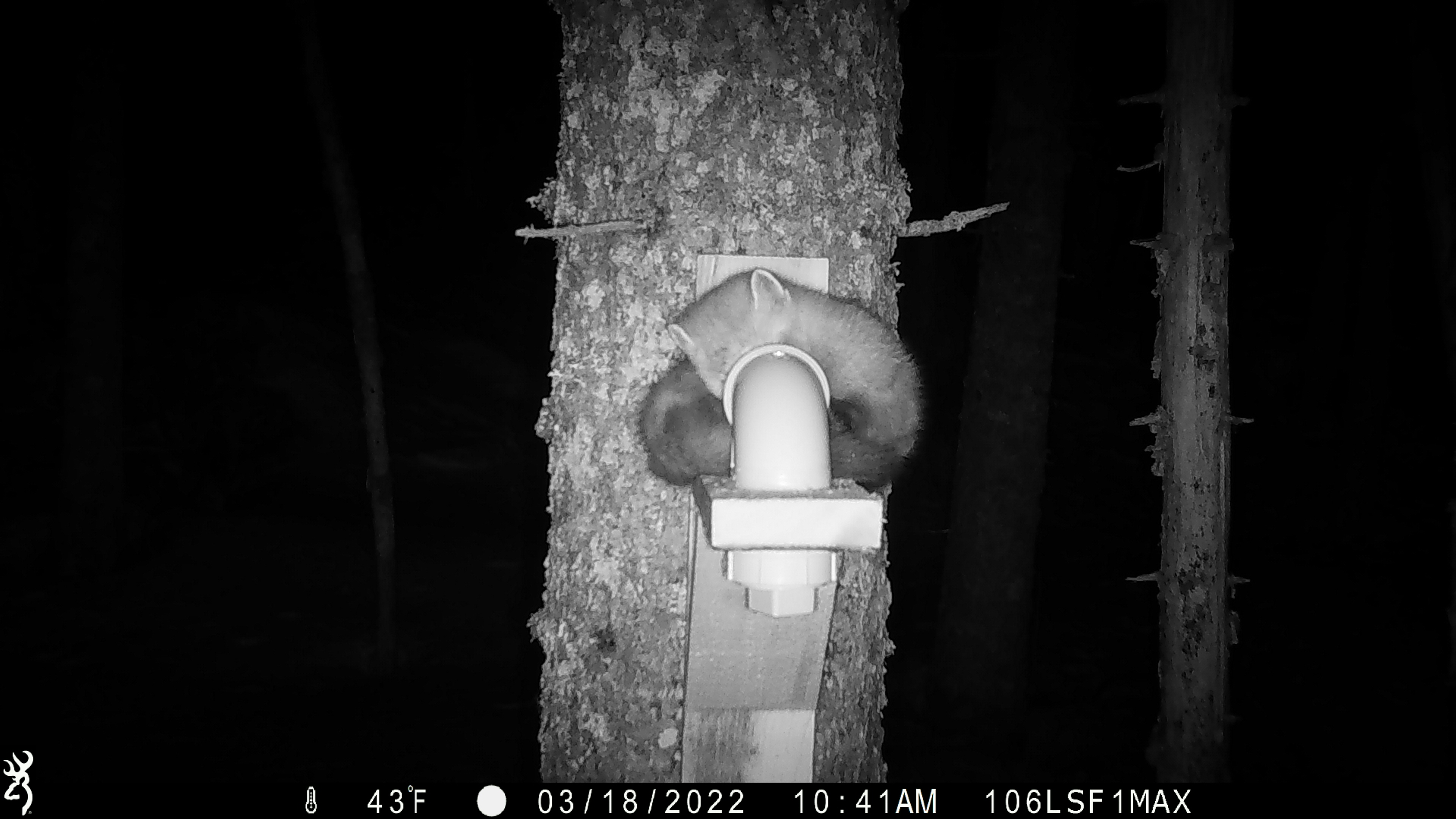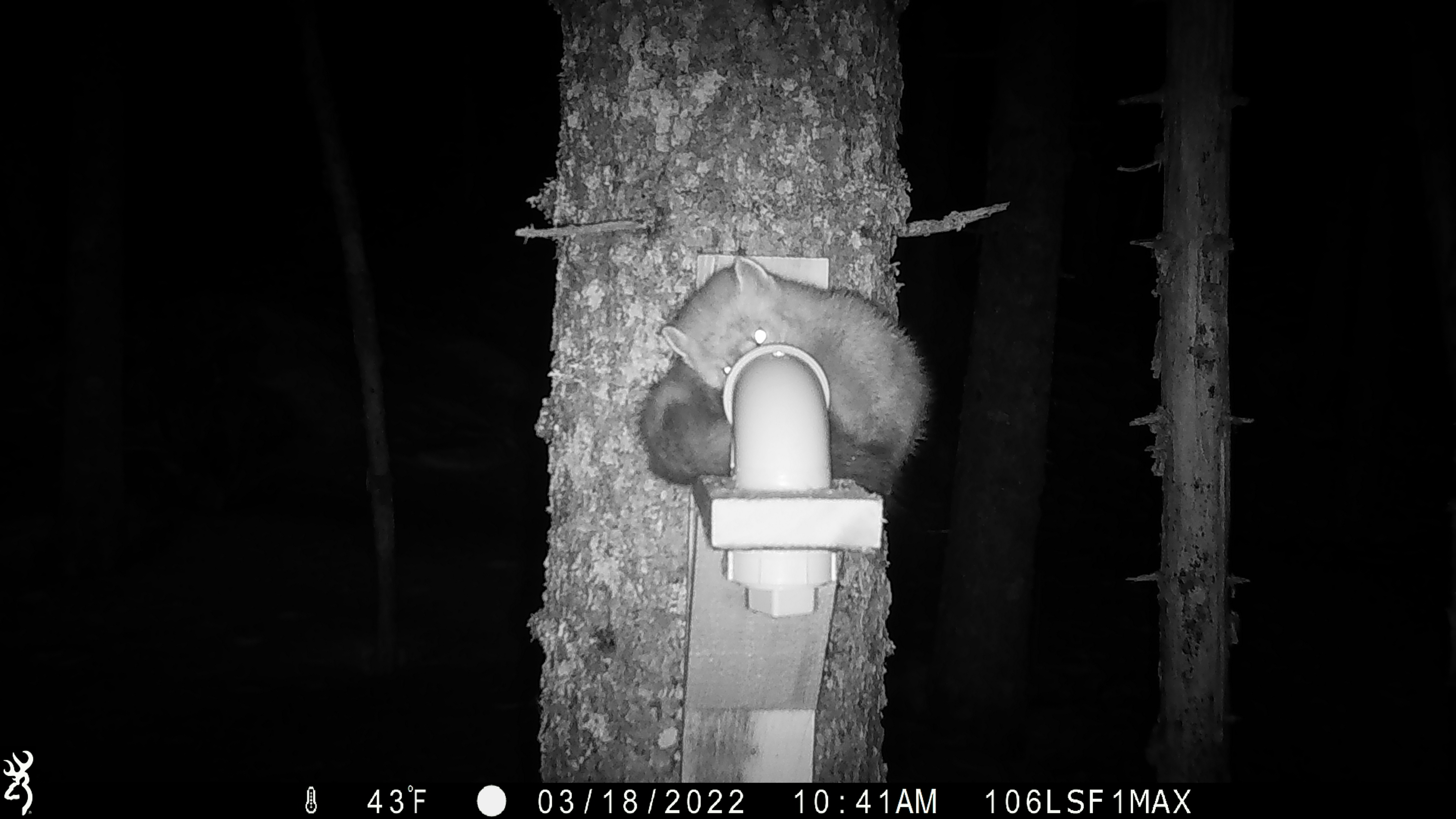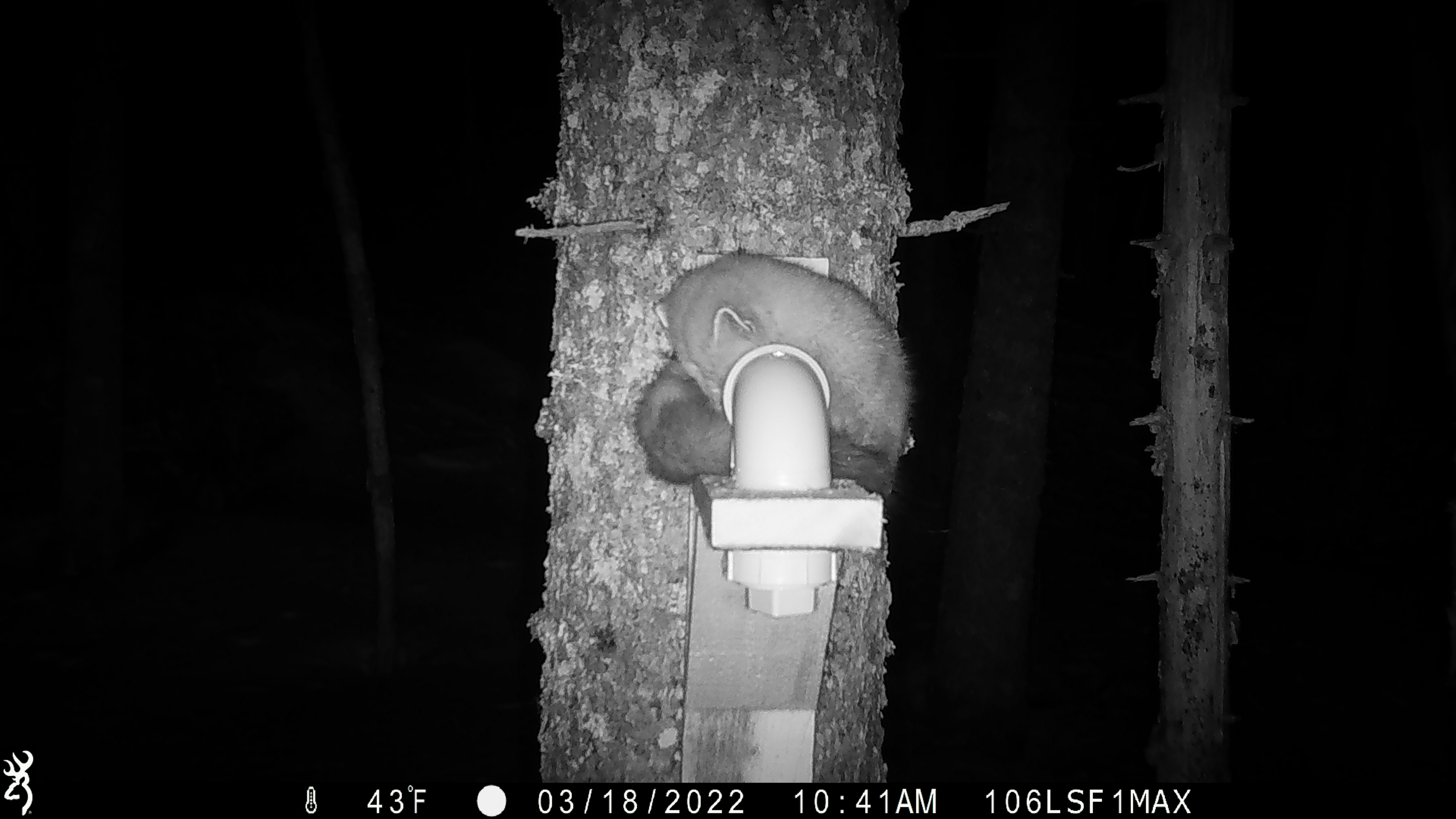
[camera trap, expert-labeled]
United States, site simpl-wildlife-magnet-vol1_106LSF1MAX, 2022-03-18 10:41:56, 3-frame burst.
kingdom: Animalia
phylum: Chordata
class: Mammalia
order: Carnivora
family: Mustelidae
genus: Martes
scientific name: Martes americana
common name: american marten